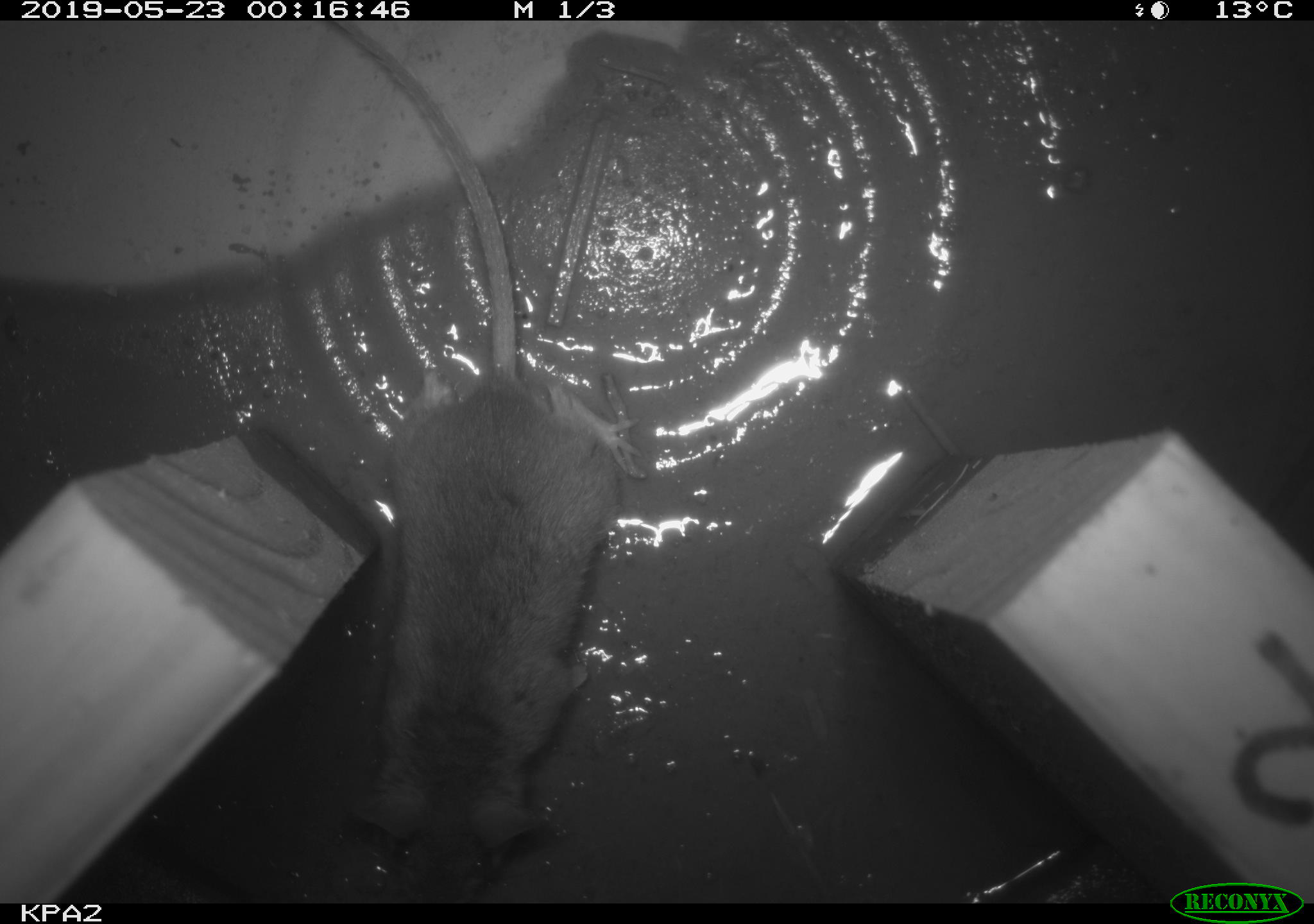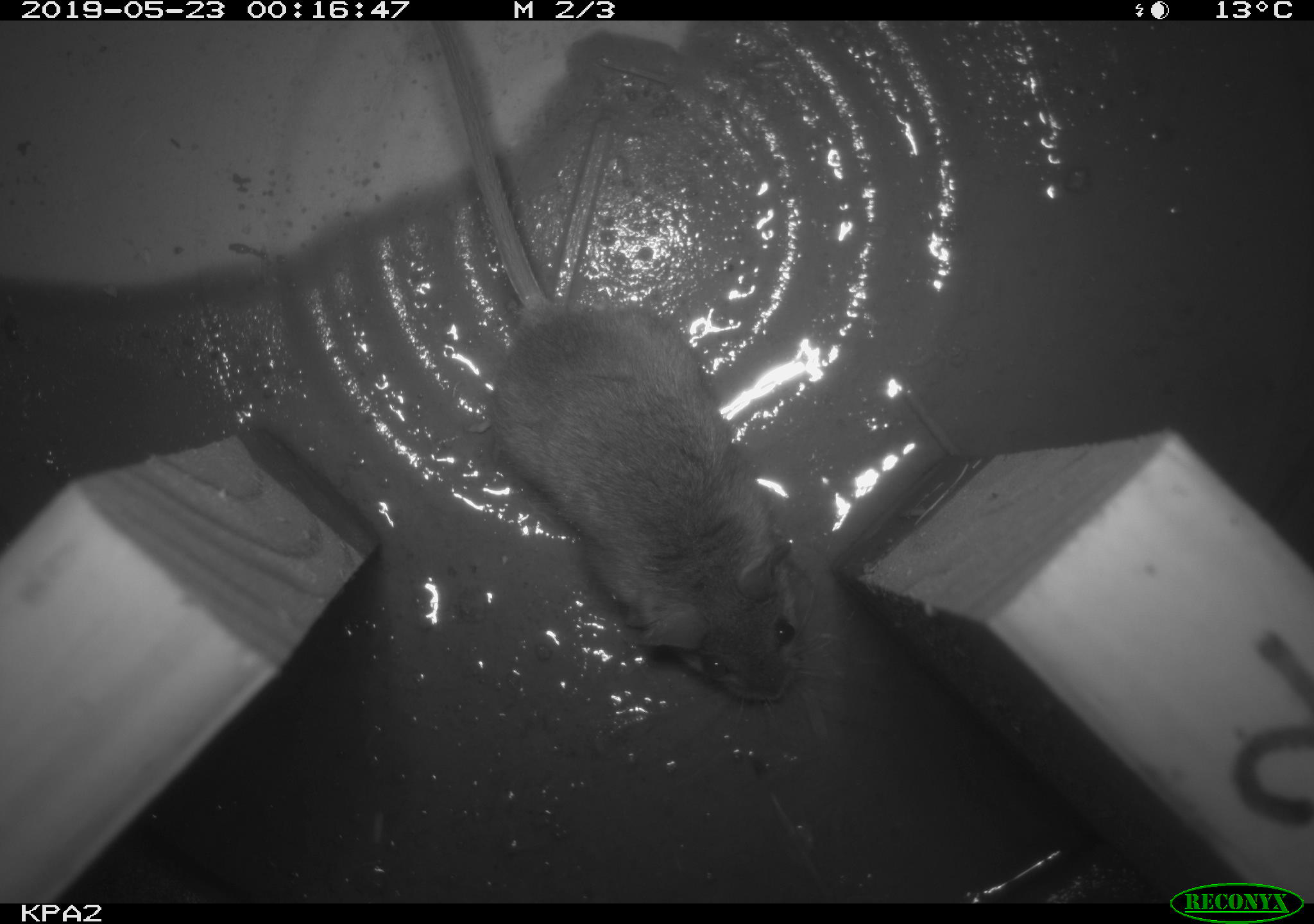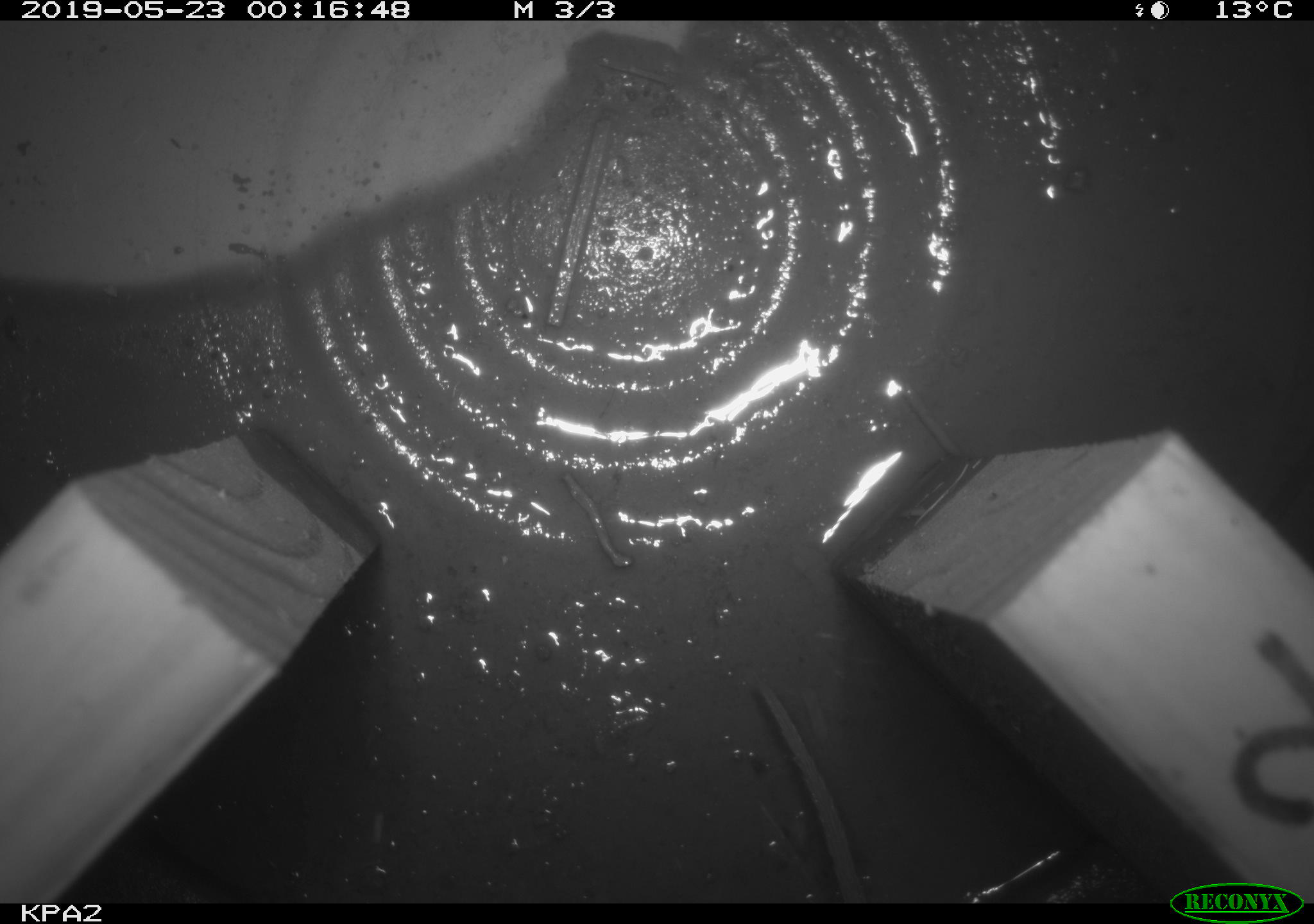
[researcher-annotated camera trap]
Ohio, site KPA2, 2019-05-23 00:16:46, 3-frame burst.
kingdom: Animalia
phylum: Chordata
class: Mammalia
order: Rodentia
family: Cricetidae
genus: Peromyscus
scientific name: Peromyscus leucopus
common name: white-footed mouse